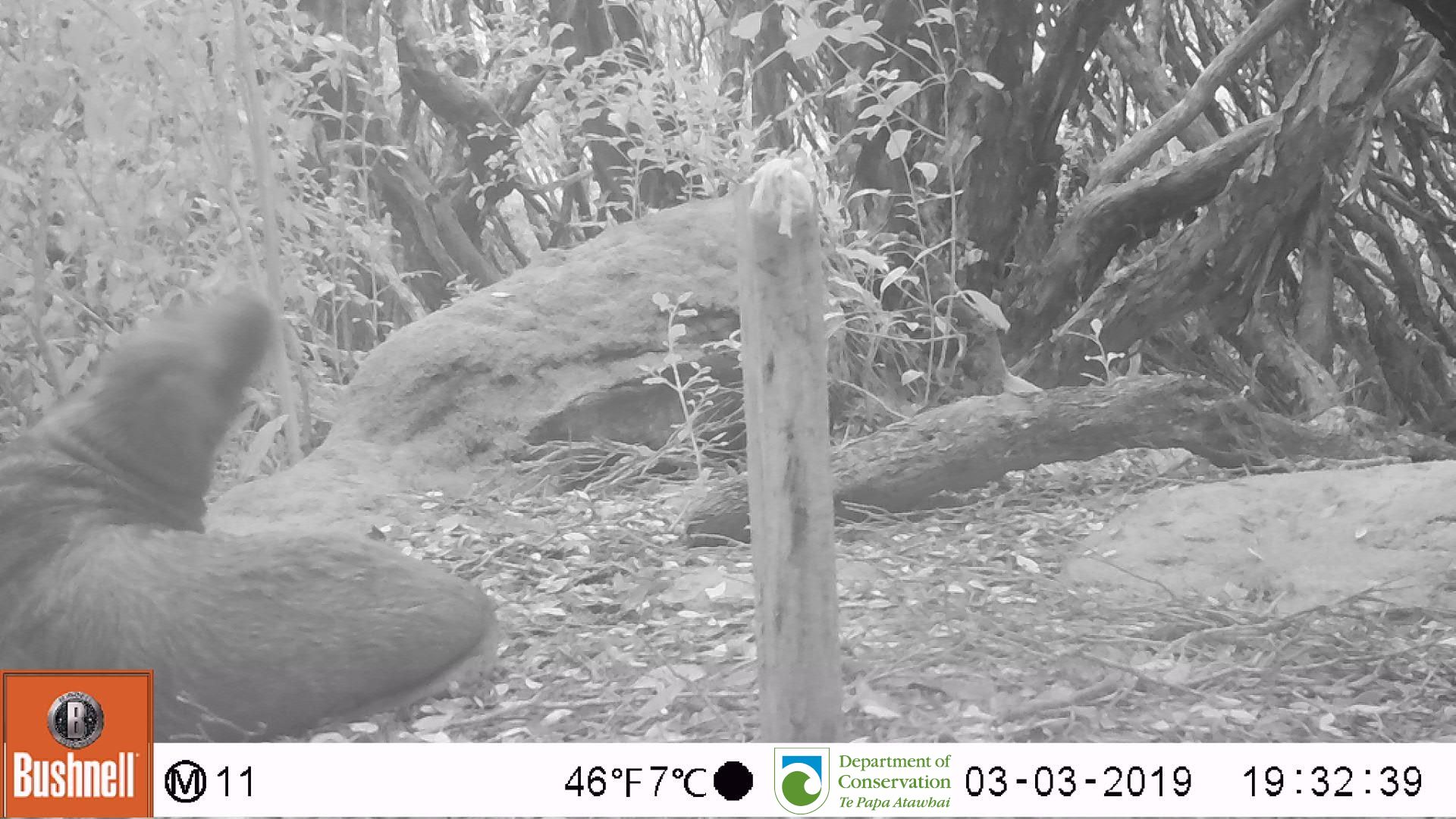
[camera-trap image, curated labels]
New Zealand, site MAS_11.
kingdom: Animalia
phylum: Chordata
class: Mammalia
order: Carnivora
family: Otariidae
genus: Phocarctos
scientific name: Phocarctos hookeri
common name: new zealand sea lion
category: sealion